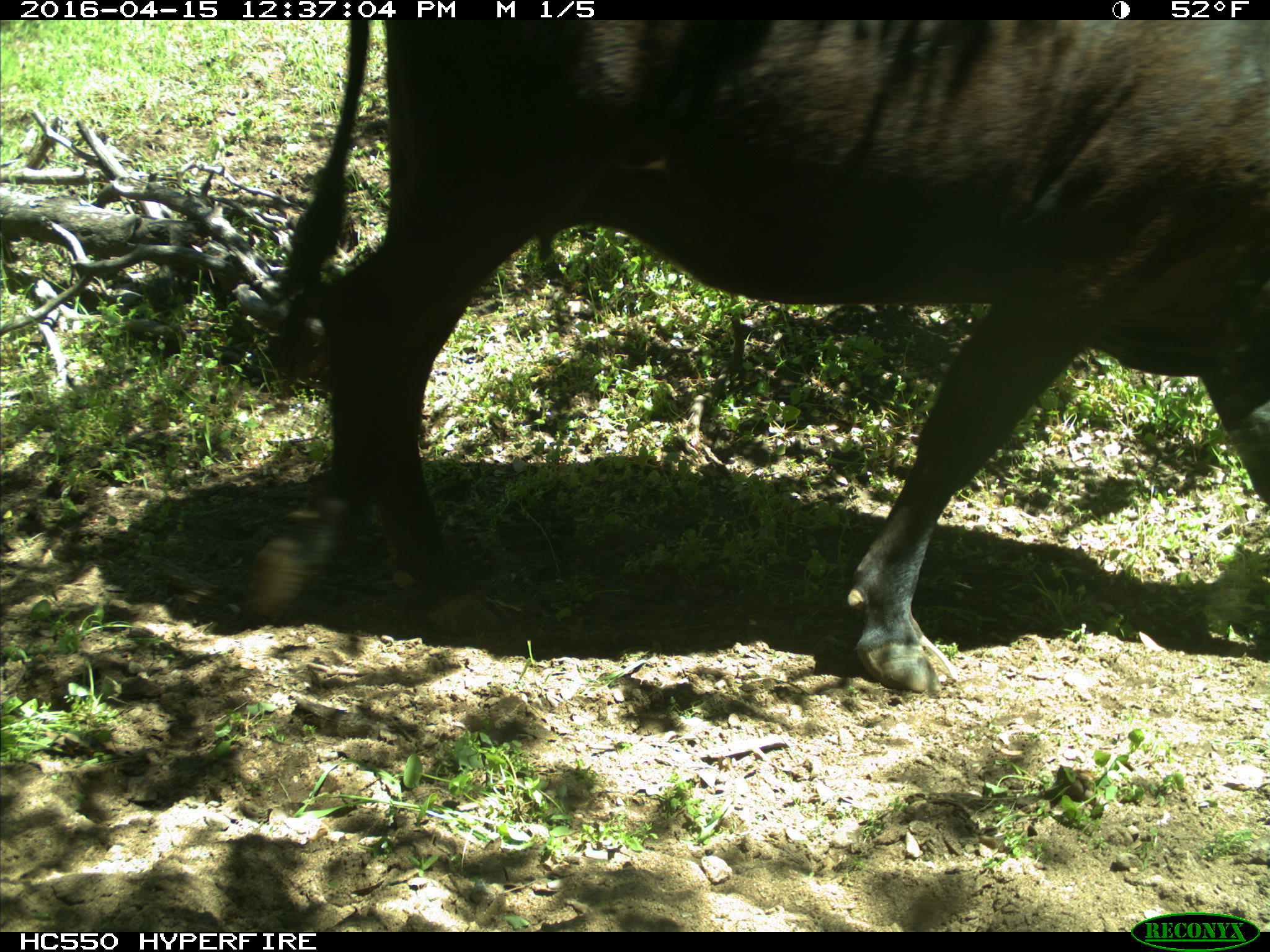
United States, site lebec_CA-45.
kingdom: Animalia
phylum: Chordata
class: Mammalia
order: Artiodactyla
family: Bovidae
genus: Bos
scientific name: Bos taurus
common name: domestic cow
Bos taurus (domestic cow).